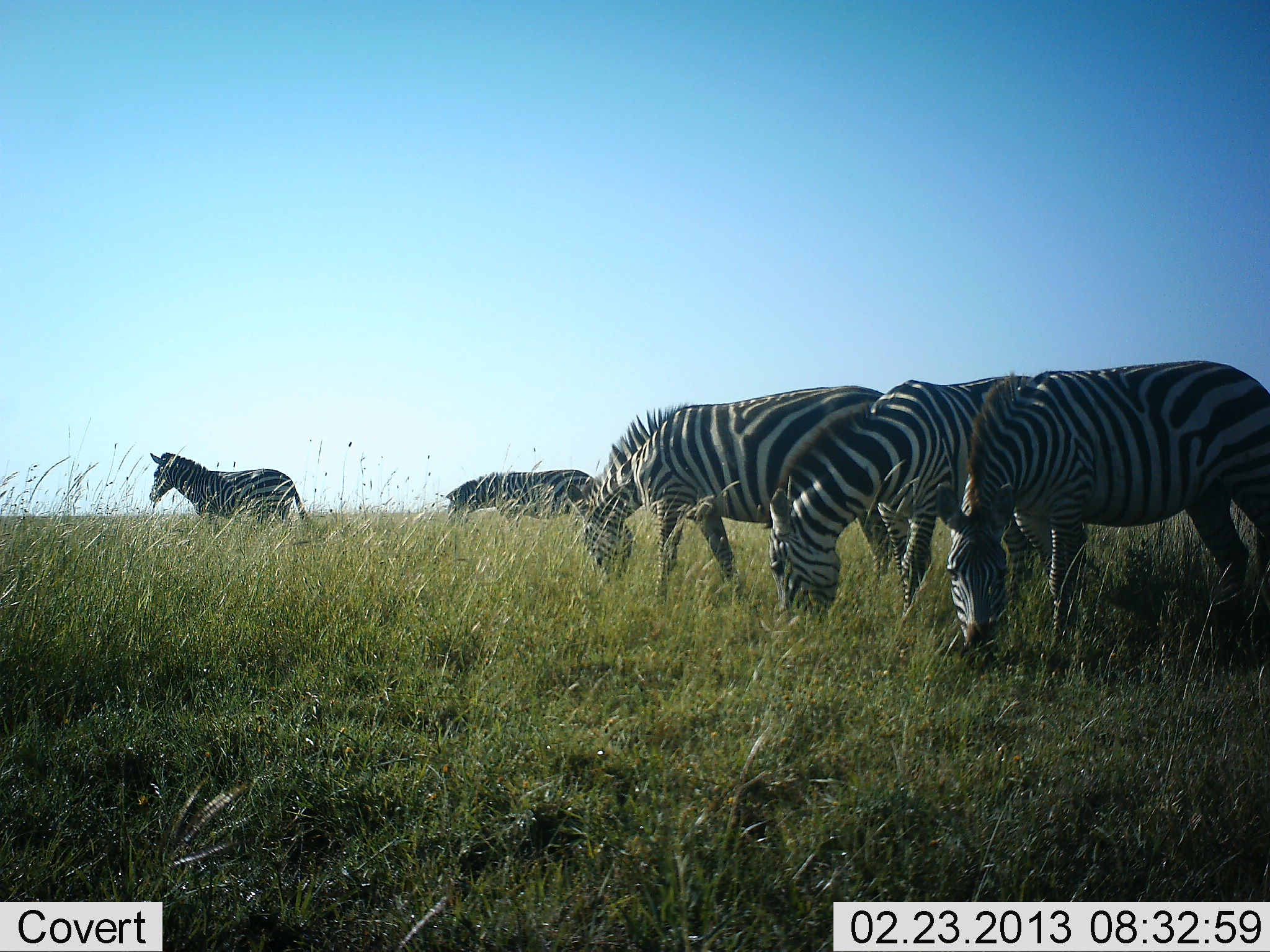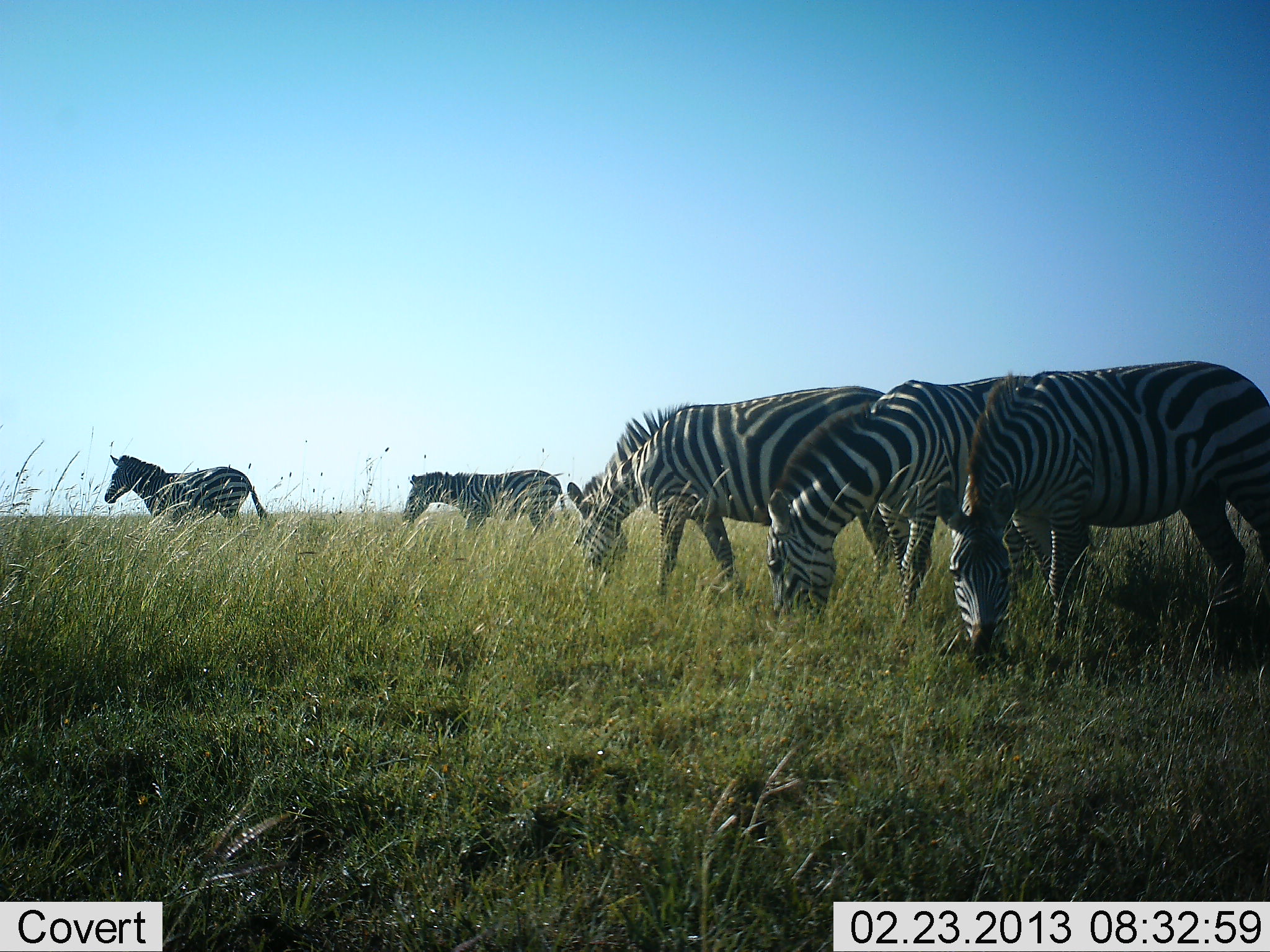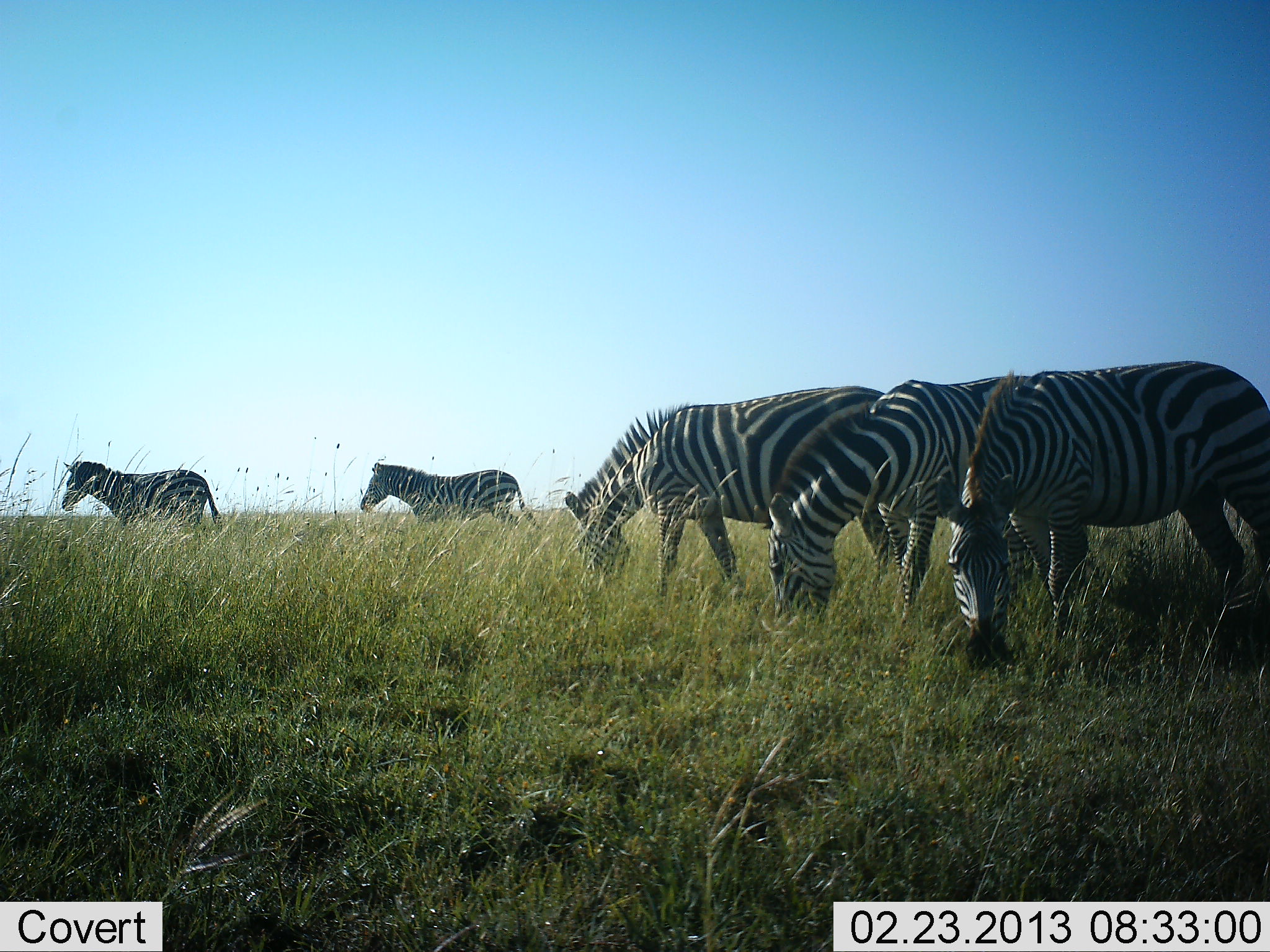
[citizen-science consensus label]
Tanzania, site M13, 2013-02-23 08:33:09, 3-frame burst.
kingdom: Animalia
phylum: Chordata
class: Mammalia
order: Perissodactyla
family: Equidae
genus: Equus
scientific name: Equus quagga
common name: plains zebra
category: zebra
Zebra (plains zebra) (Equus quagga), count 5. Behavior (volunteer vote fractions): standing 37%, resting 2%, moving 76%, interacting 0%. Young present (vote fraction): 0%. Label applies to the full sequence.